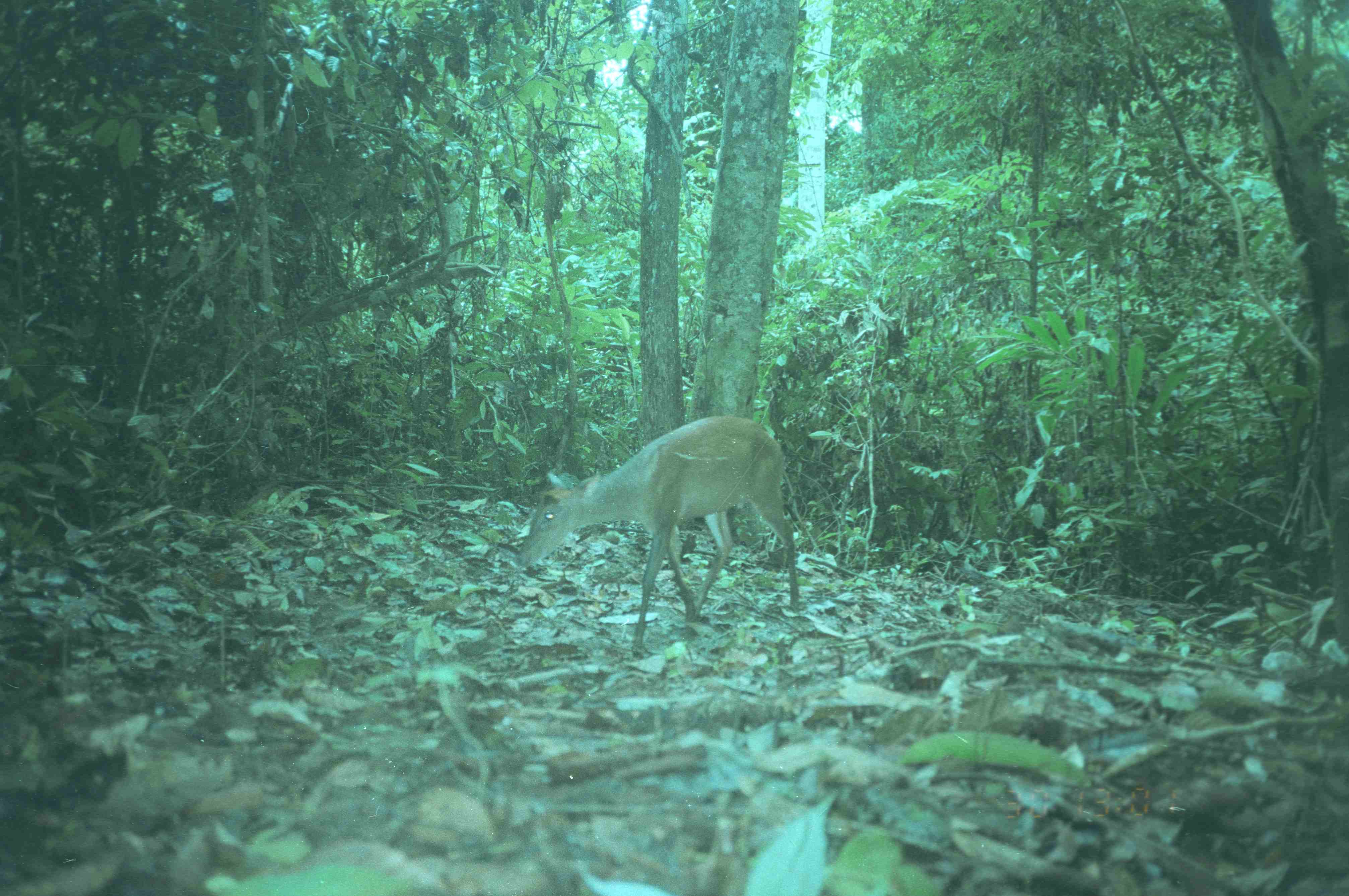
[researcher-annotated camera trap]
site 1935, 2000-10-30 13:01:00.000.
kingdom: Animalia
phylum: Chordata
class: Mammalia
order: Artiodactyla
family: Cervidae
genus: Muntiacus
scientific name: Muntiacus muntjak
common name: southern red muntjac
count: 1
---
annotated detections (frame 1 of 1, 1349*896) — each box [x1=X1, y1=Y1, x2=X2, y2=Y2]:
muntiacus muntjak: [x1=512, y1=416, x2=802, y2=656]